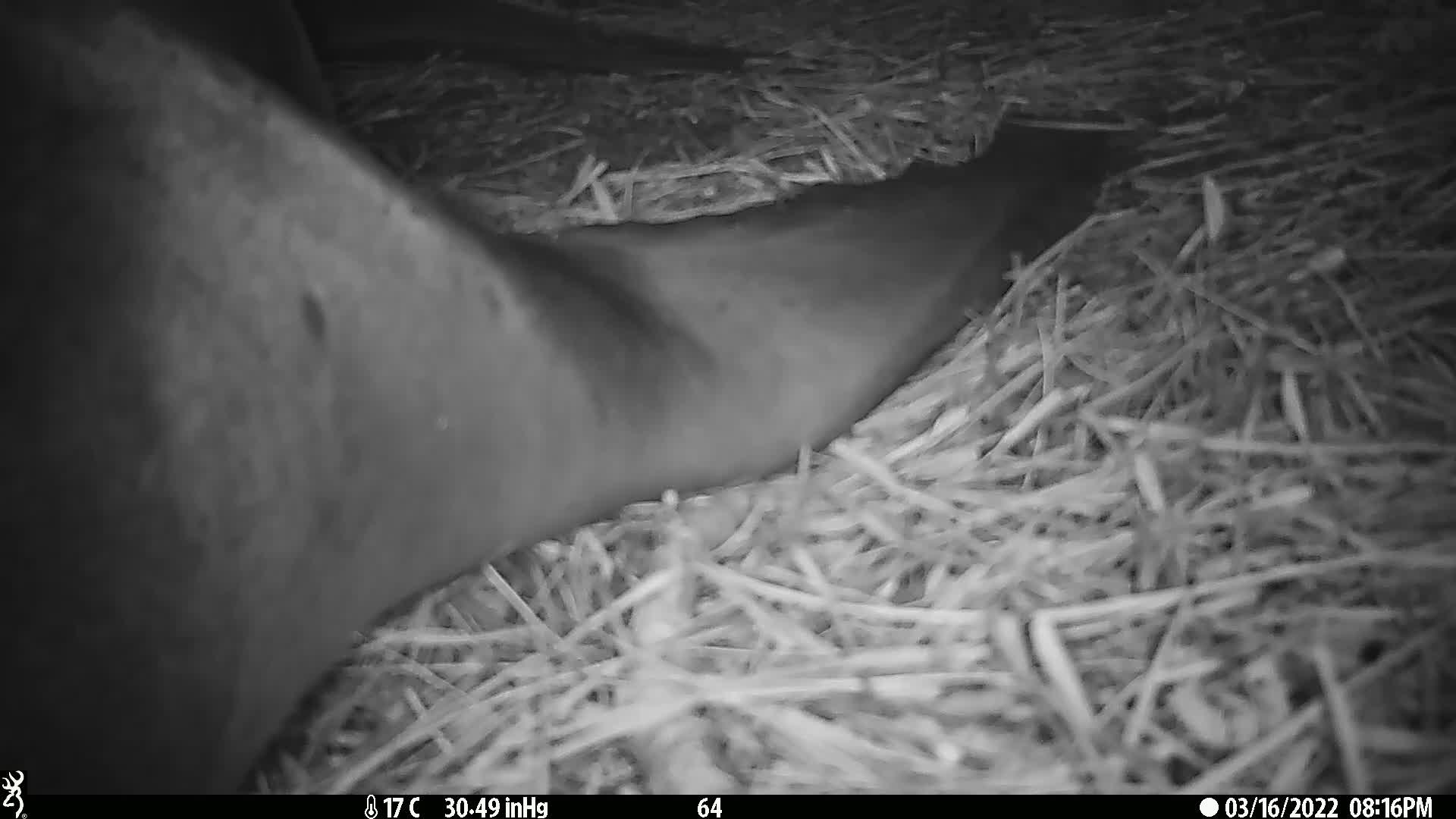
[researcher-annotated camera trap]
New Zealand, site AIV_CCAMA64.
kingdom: Animalia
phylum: Chordata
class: Mammalia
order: Carnivora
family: Otariidae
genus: Phocarctos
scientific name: Phocarctos hookeri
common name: new zealand sea lion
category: sealion